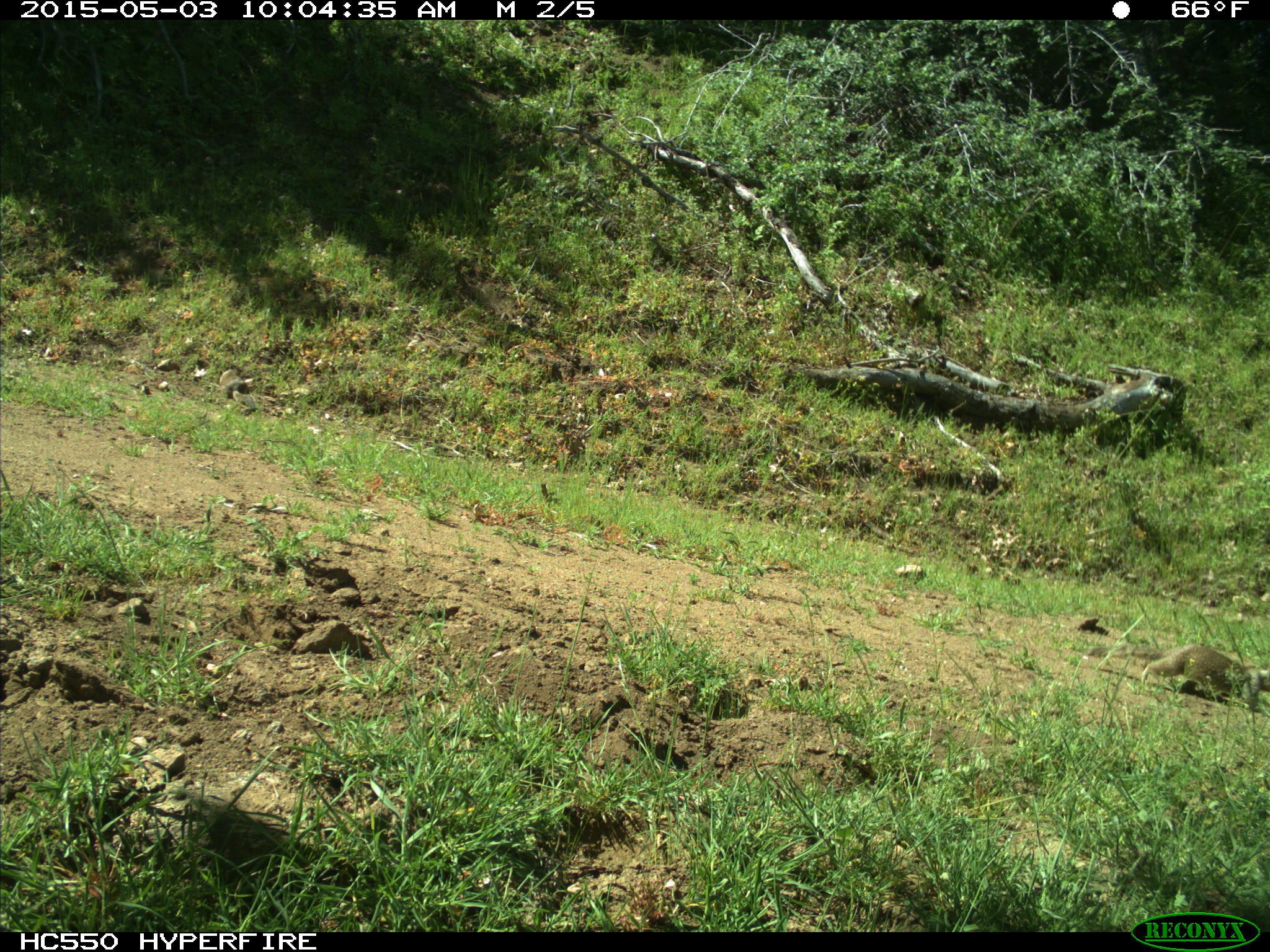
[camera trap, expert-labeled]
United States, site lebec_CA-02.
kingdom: Animalia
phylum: Chordata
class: Mammalia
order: Rodentia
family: Sciuridae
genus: Otospermophilus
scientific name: Otospermophilus beecheyi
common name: california ground squirrel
Otospermophilus beecheyi (california ground squirrel).